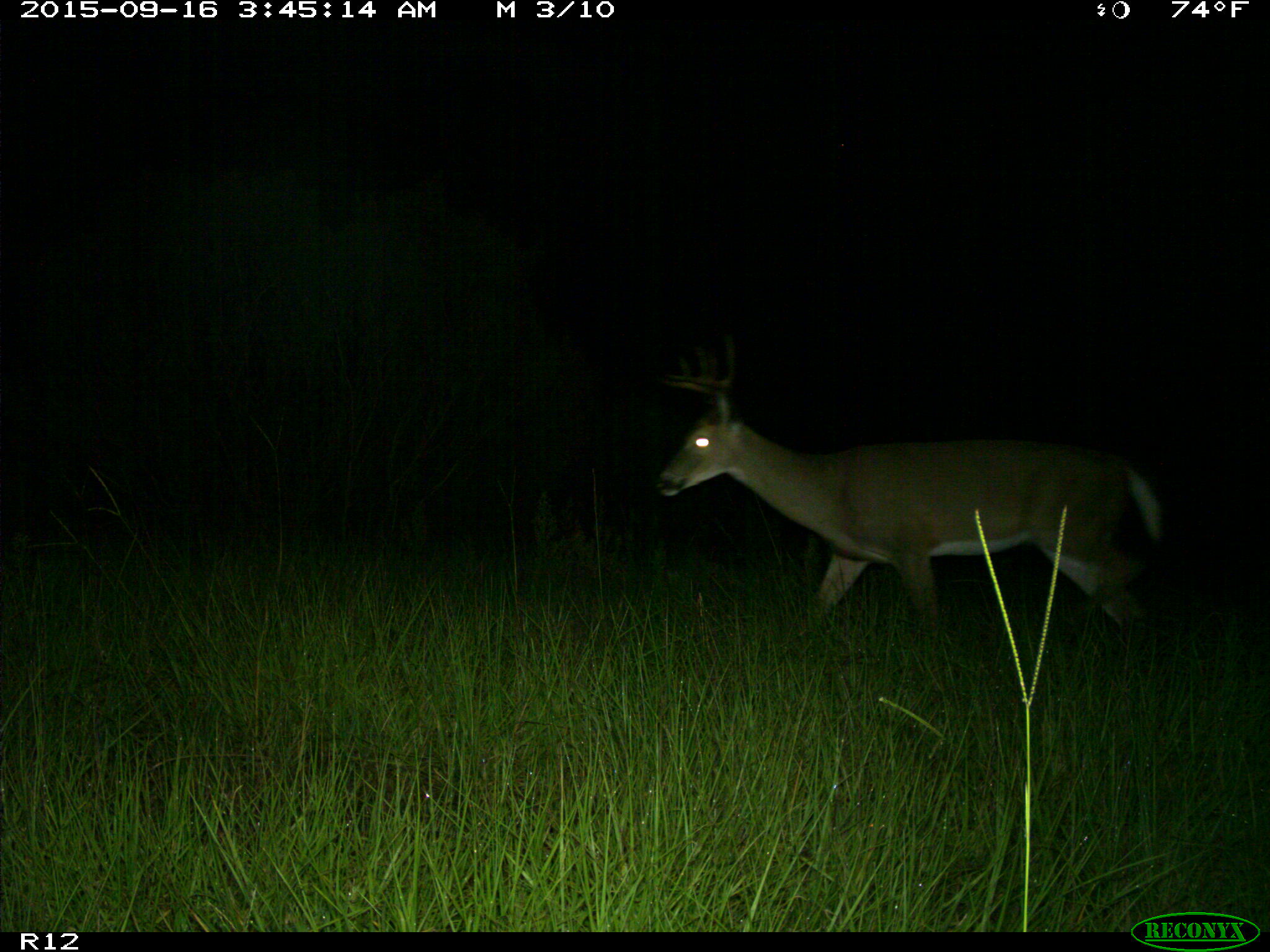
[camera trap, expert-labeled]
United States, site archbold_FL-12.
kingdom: Animalia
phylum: Chordata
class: Mammalia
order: Artiodactyla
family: Cervidae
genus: Odocoileus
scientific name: Odocoileus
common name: deer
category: unidentified deer